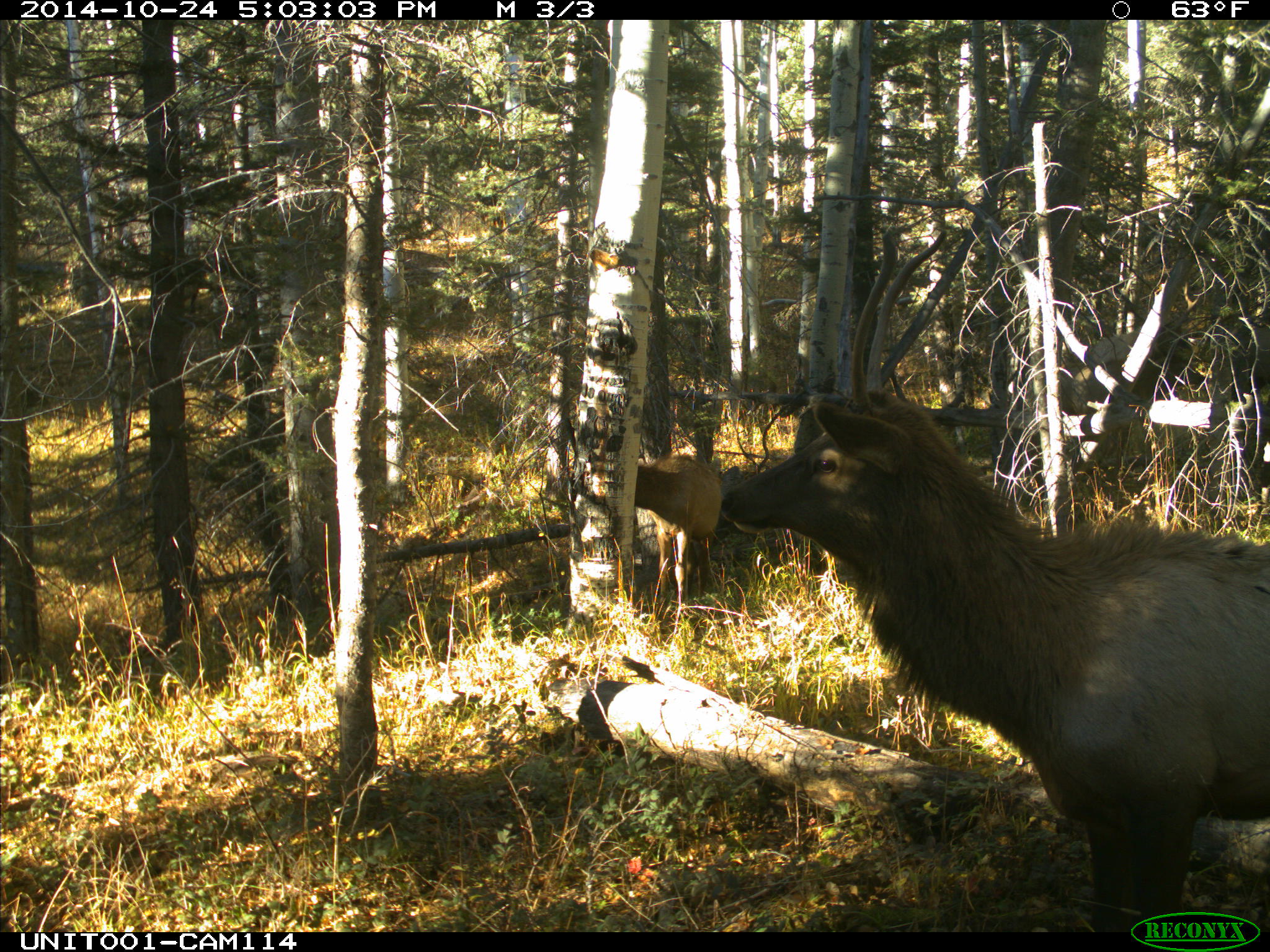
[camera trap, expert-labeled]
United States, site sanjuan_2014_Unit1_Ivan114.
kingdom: Animalia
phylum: Chordata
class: Mammalia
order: Artiodactyla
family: Cervidae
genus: Cervus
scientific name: Cervus elaphus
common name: red deer